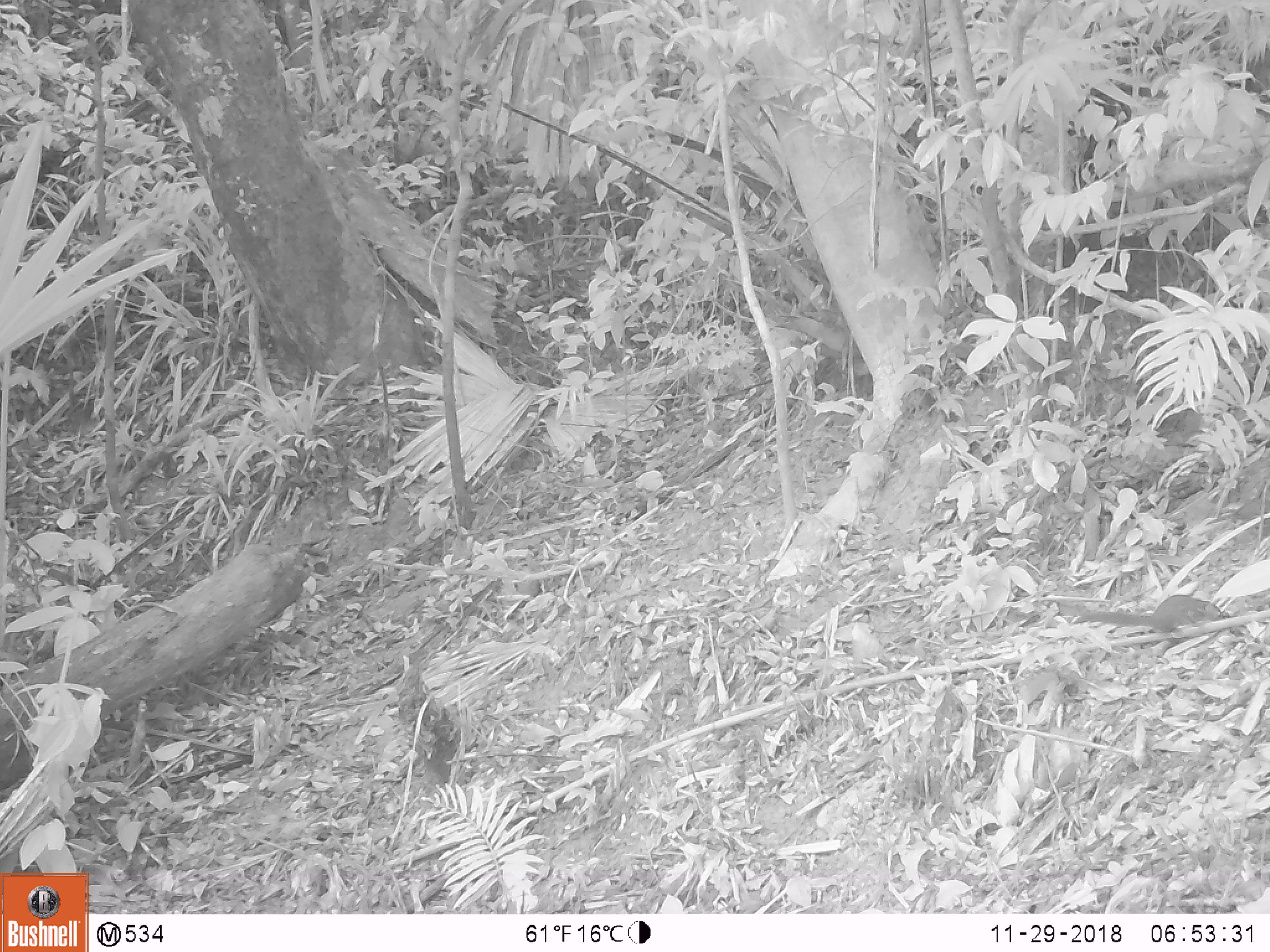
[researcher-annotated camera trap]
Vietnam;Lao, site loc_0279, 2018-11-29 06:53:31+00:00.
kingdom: Animalia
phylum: Chordata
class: Mammalia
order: Scandentia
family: Tupaiidae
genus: Tupaia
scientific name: Tupaia belangeri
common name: northern treeshrew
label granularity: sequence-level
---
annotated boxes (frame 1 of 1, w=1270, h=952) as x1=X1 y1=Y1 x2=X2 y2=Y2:
northern treeshrew: x1=1076 y1=594 x2=1225 y2=634